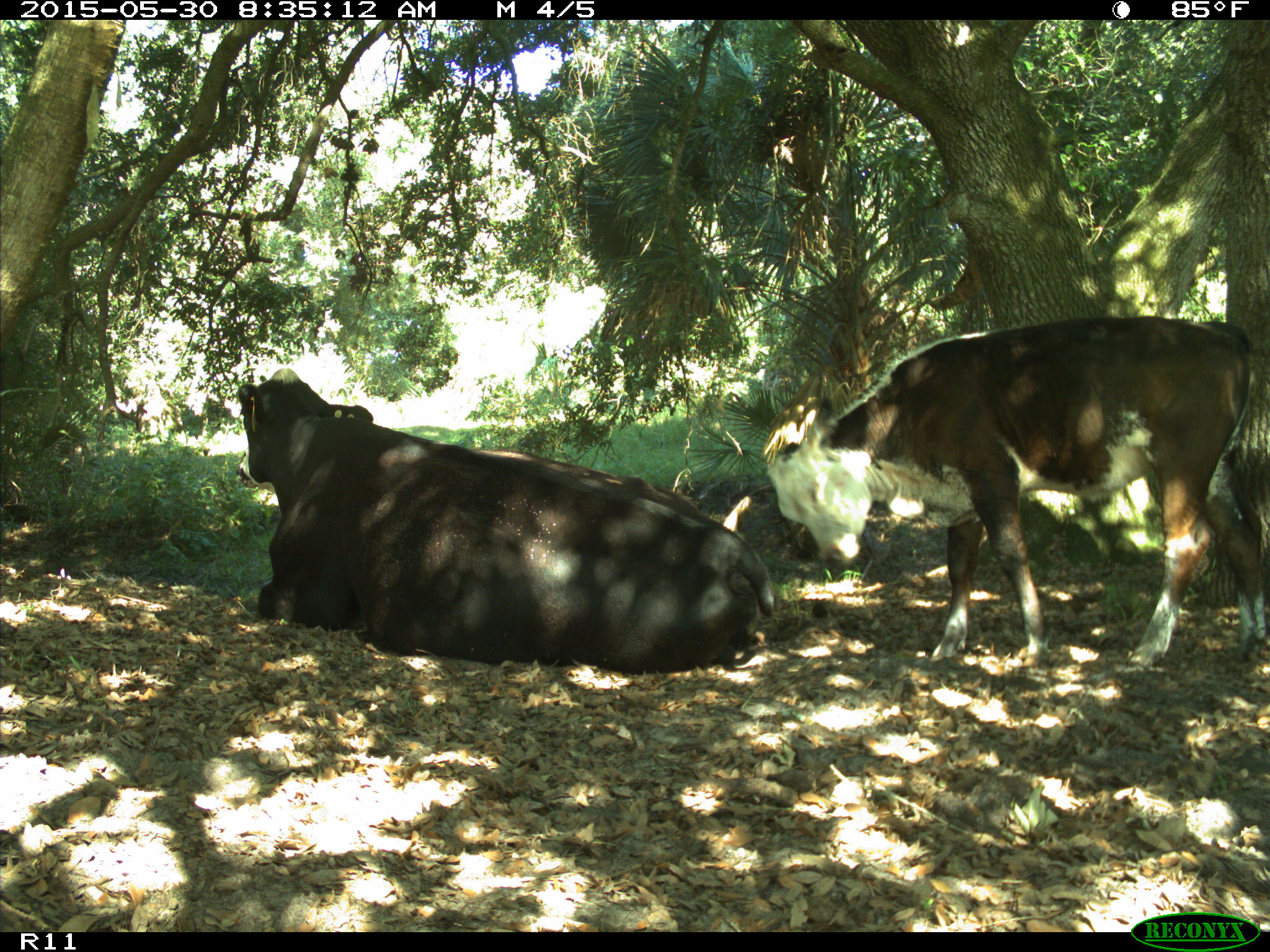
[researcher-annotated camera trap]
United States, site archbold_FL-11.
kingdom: Animalia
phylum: Chordata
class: Mammalia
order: Artiodactyla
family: Bovidae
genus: Bos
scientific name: Bos taurus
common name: domestic cow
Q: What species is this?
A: Bos taurus (domestic cow).